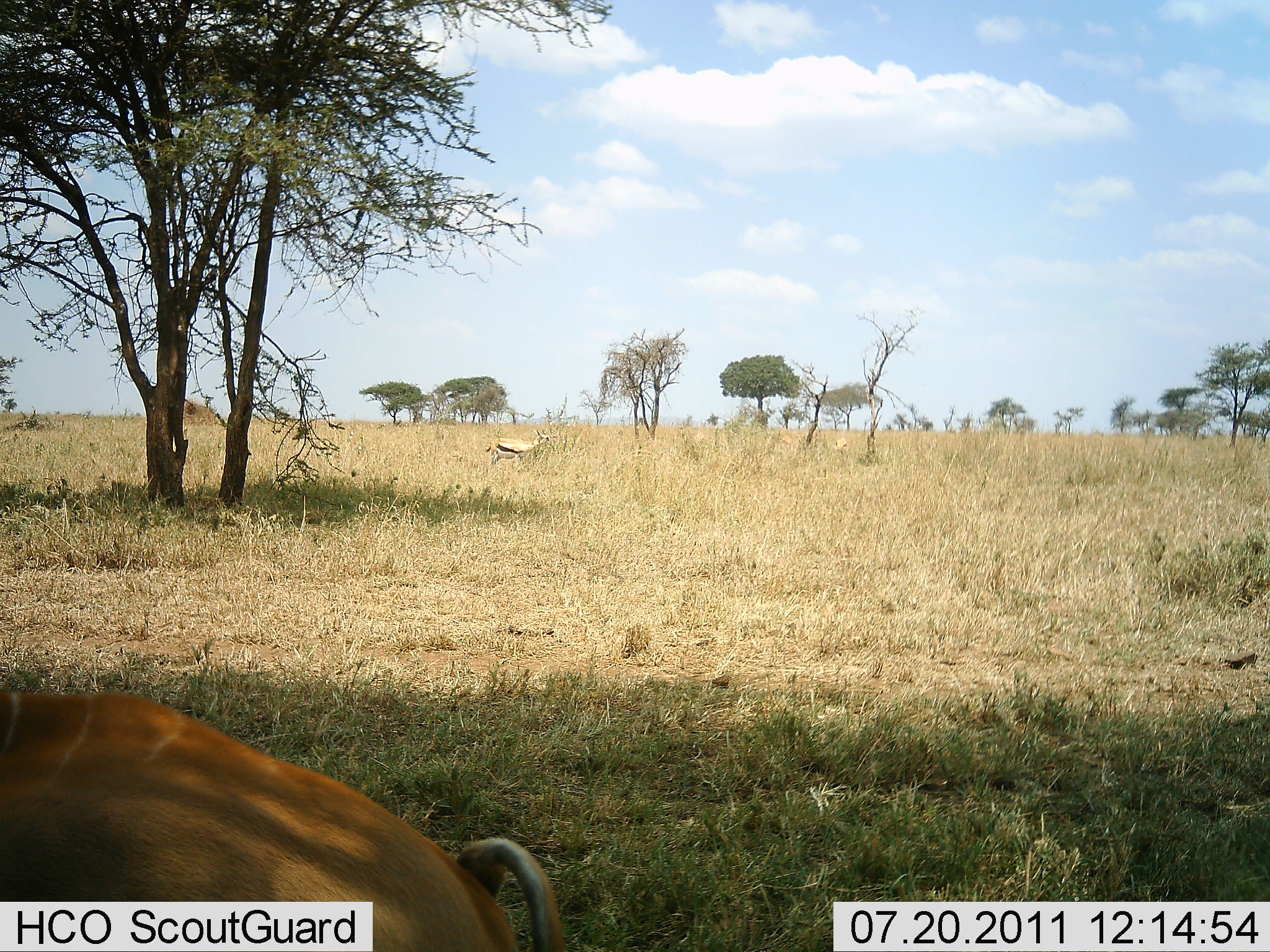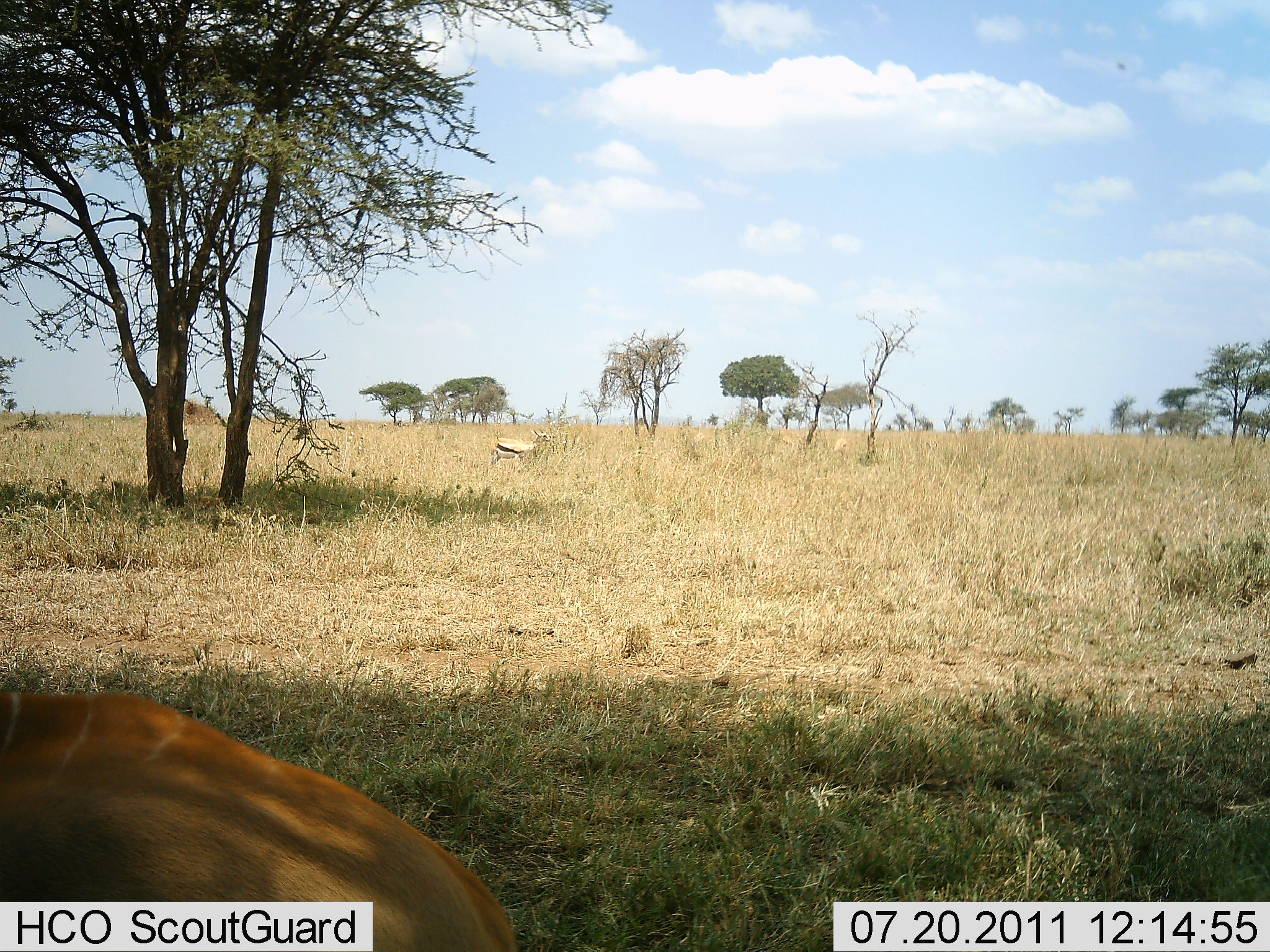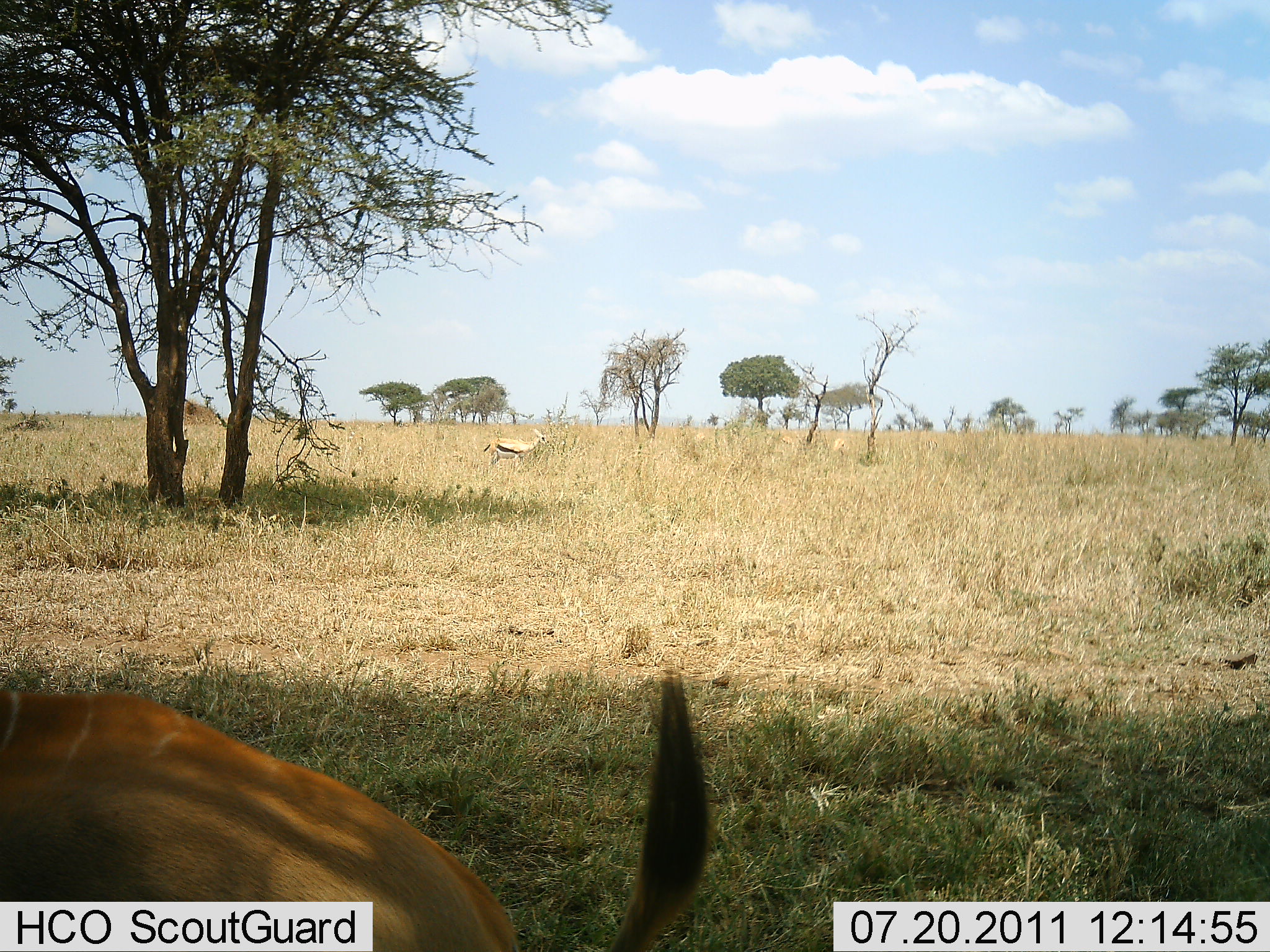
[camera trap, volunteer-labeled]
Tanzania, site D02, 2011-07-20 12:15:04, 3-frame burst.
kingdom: Animalia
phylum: Chordata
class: Mammalia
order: Artiodactyla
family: Bovidae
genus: Eudorcas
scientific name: Eudorcas thomsonii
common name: thomson's gazelle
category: gazellethomsons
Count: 2.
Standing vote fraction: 80%.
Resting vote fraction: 27%.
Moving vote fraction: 13%.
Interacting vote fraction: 0%.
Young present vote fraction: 0%.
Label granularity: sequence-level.